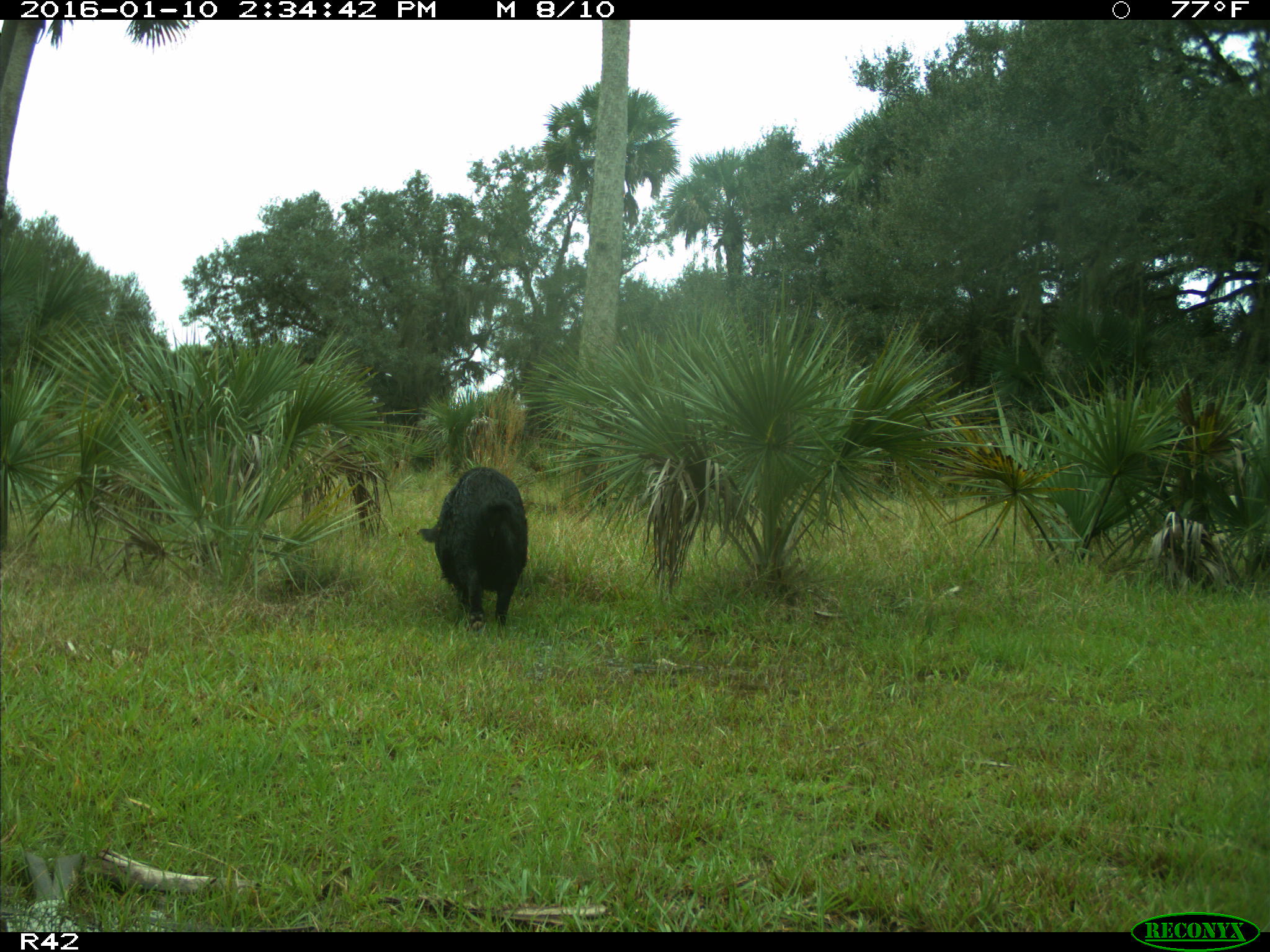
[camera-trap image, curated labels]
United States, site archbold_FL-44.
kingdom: Animalia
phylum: Chordata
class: Mammalia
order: Artiodactyla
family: Suidae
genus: Sus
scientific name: Sus scrofa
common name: wild boar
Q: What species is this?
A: Sus scrofa (wild boar).